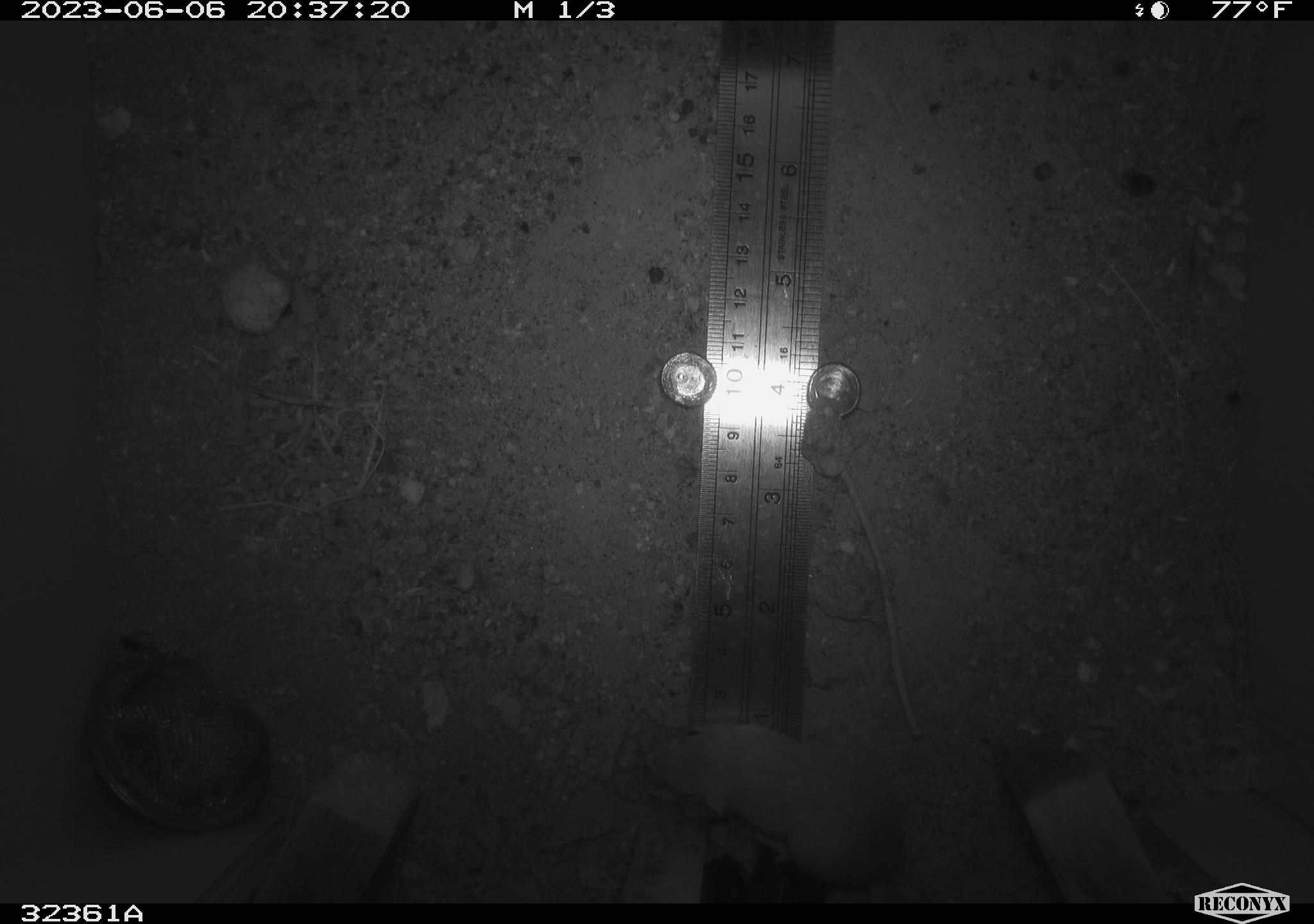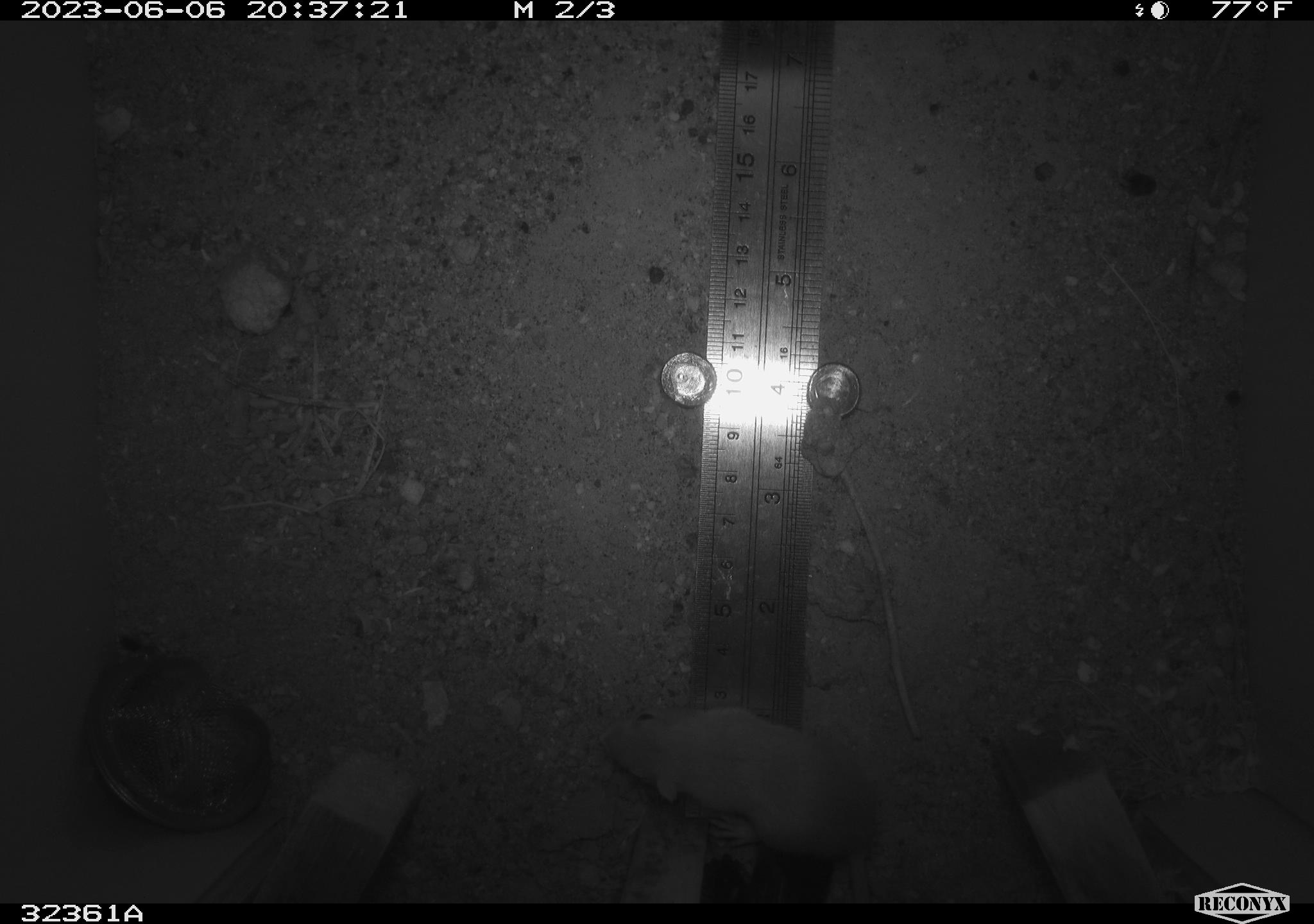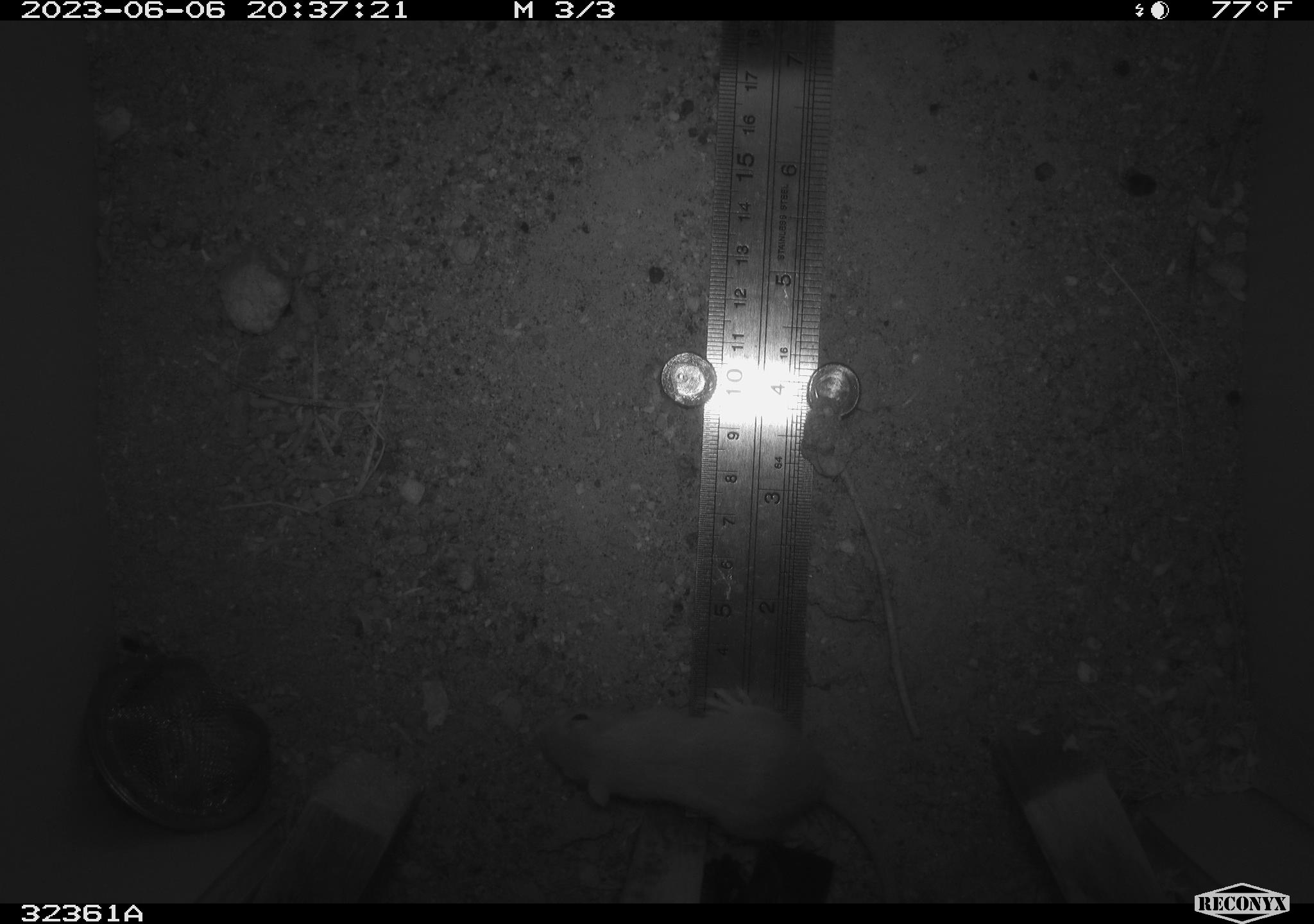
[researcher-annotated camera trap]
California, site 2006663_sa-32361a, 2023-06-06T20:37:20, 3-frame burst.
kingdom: Animalia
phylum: Chordata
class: Mammalia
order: Rodentia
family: Heteromyidae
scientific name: Heteromyidae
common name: kangaroo rats and pocket mice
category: heteromyidae family